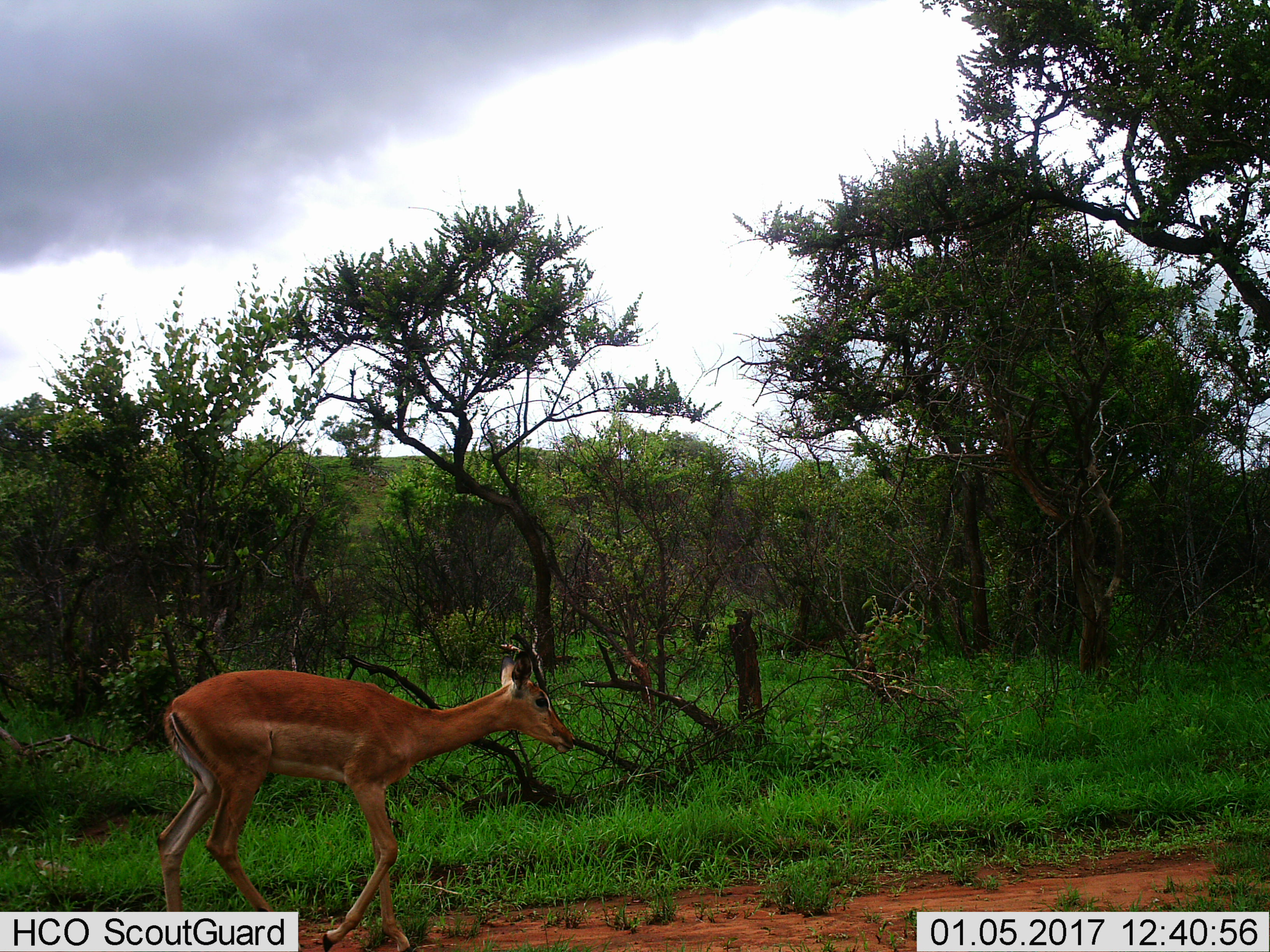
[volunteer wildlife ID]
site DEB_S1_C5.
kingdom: Animalia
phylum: Chordata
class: Mammalia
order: Artiodactyla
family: Bovidae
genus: Aepyceros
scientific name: Aepyceros melampus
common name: impala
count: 1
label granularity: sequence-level